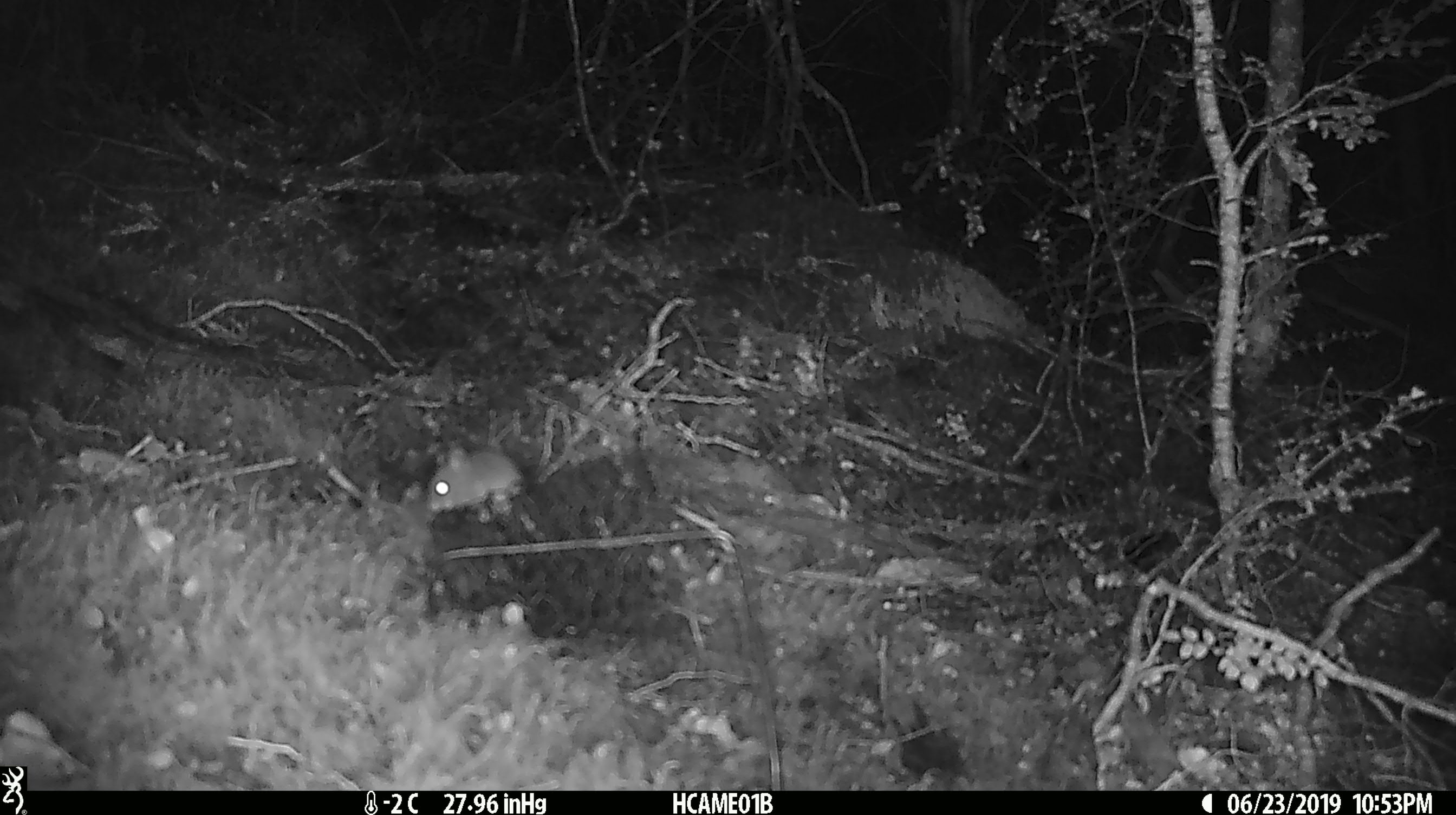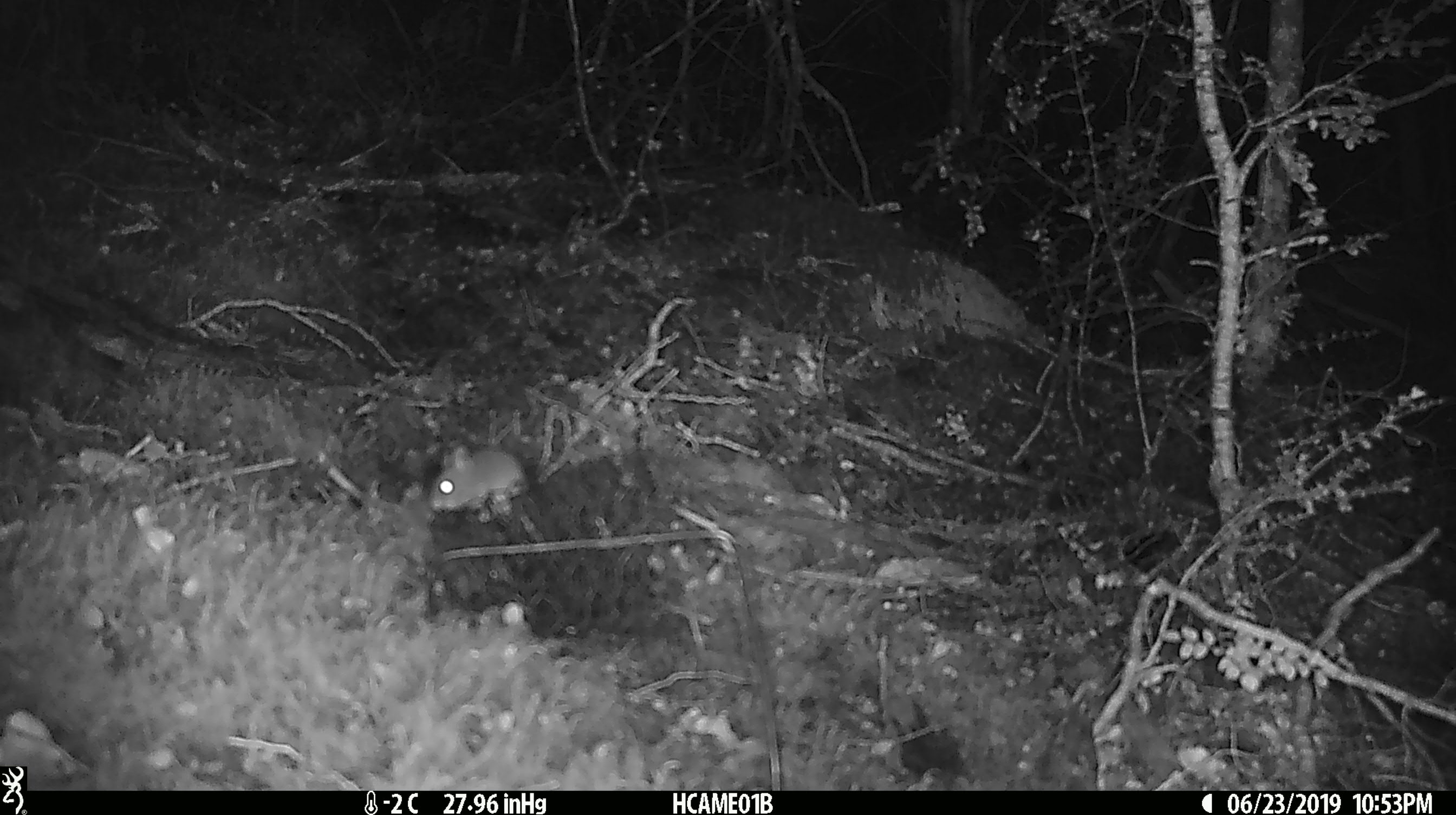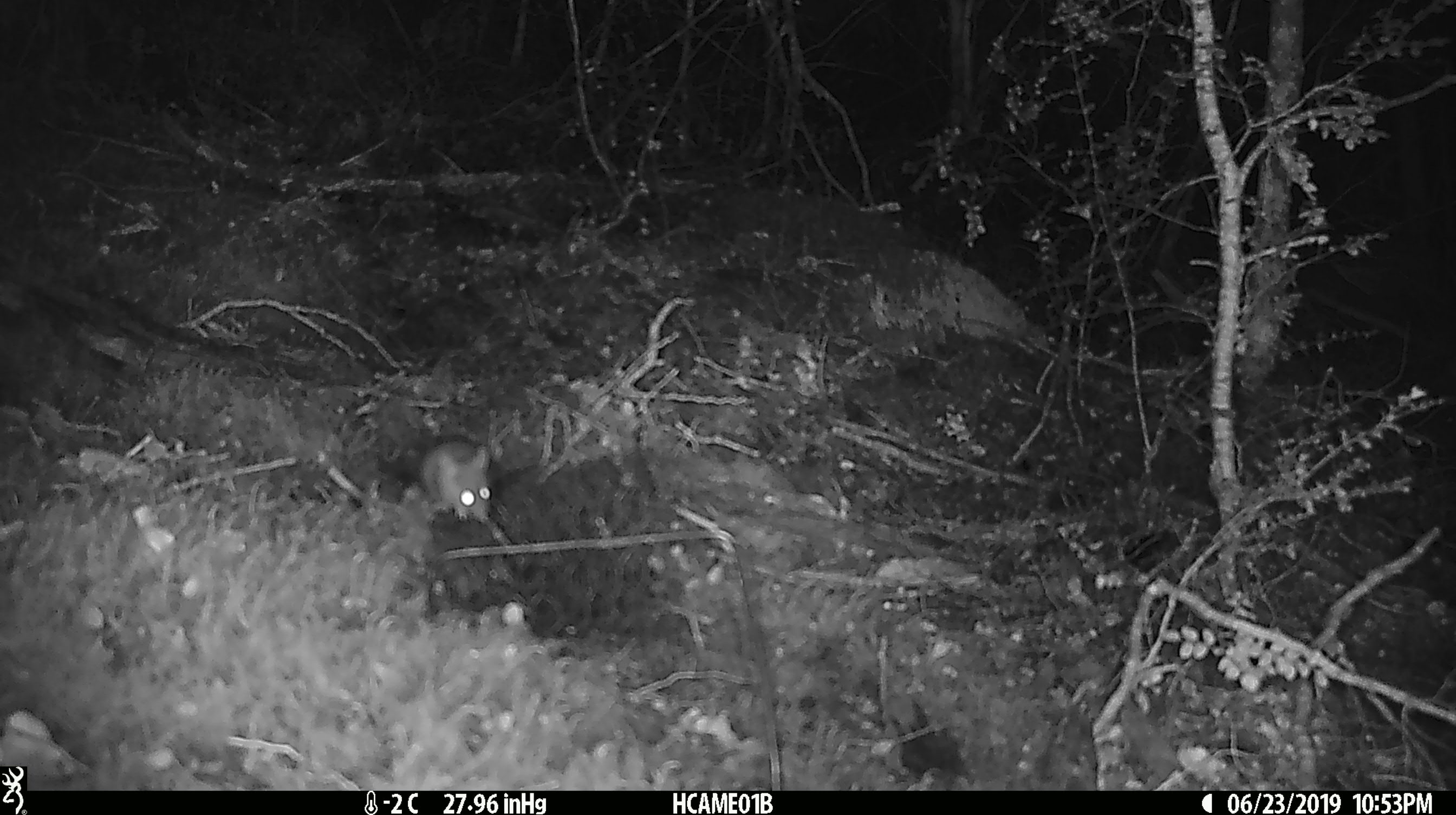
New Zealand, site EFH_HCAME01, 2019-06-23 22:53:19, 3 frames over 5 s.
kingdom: Animalia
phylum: Chordata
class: Mammalia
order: Rodentia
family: Muridae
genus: Mus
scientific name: Mus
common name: mouse